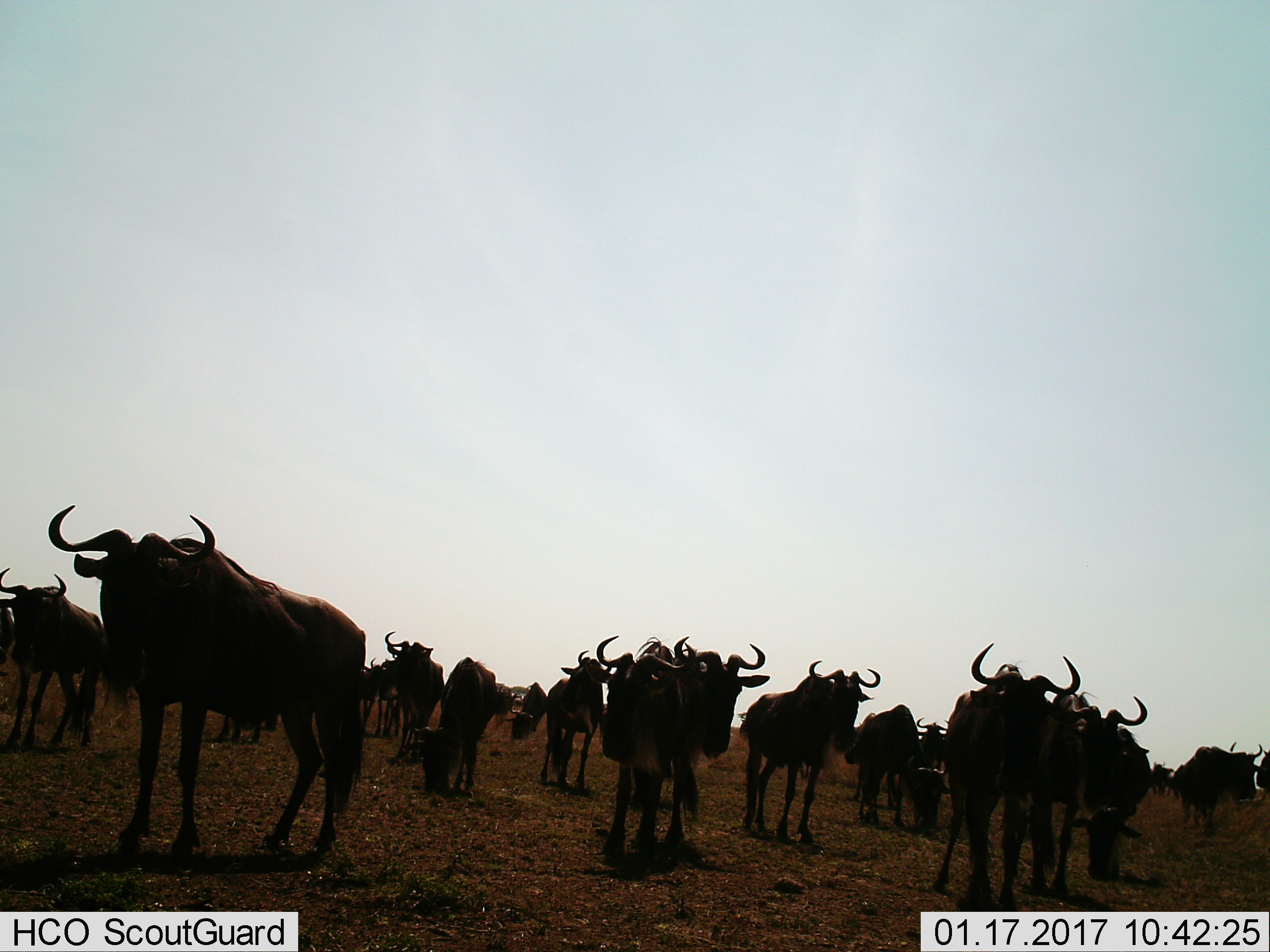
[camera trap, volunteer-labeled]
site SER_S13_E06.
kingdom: Animalia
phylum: Chordata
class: Mammalia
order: Artiodactyla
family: Bovidae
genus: Connochaetes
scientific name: Connochaetes taurinus taurinus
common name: blue wildebeest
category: wildebeestblue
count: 11-50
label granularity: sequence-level